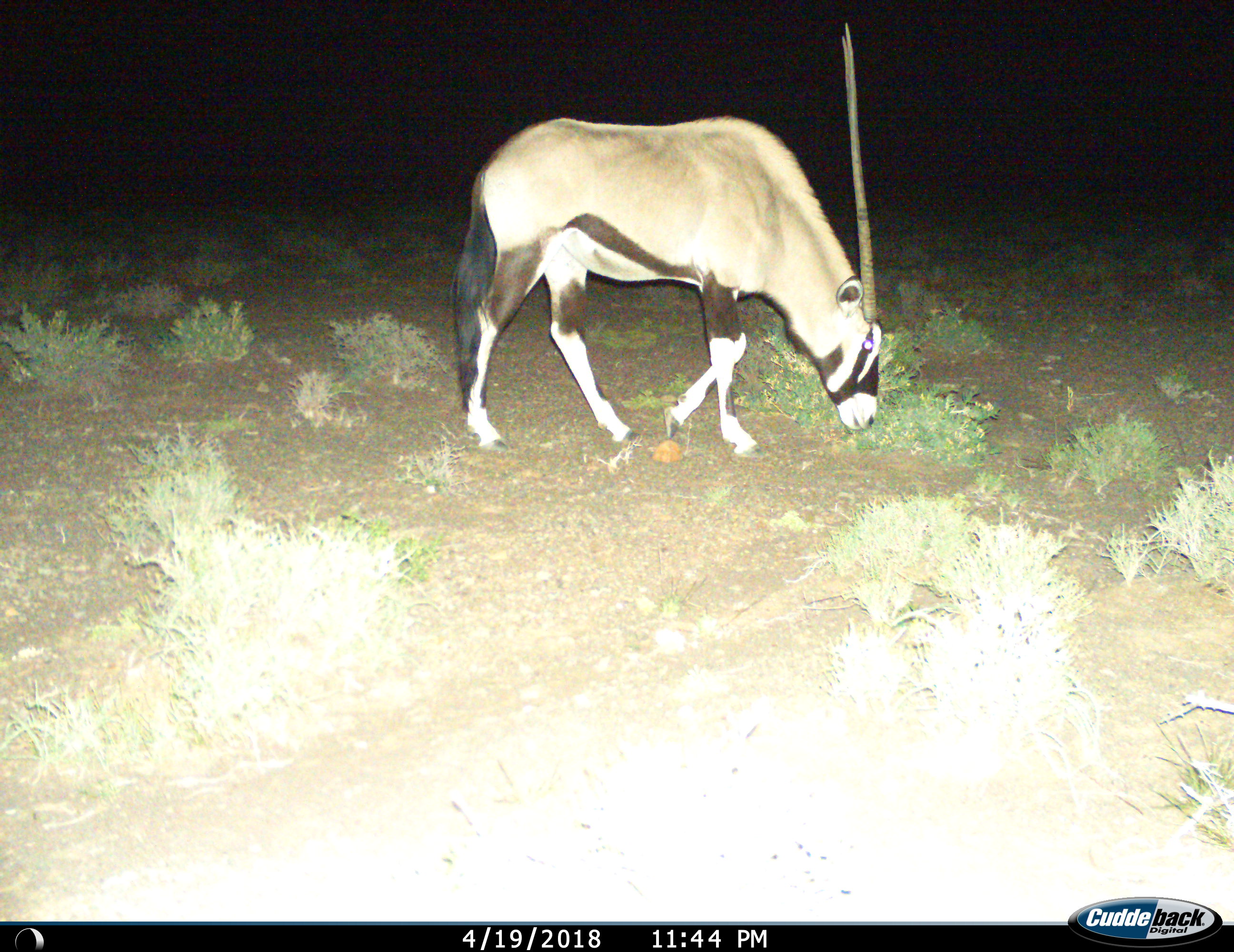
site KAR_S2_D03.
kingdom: Animalia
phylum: Chordata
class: Mammalia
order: Artiodactyla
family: Bovidae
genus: Oryx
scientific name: Oryx gazella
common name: gemsbok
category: oryx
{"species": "oryx (gemsbok) (Oryx gazella)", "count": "1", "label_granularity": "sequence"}